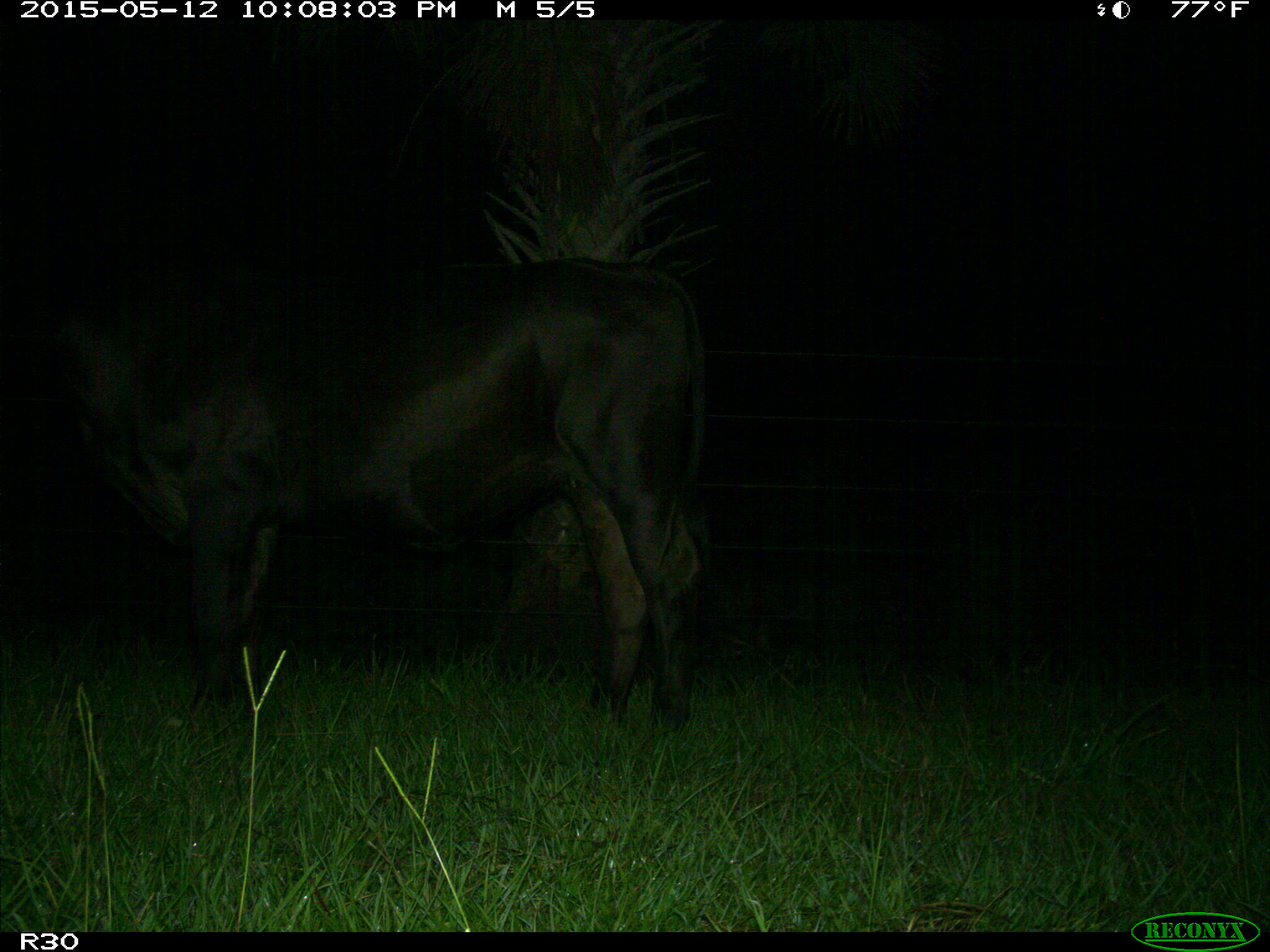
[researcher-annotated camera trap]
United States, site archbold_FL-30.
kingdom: Animalia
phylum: Chordata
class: Mammalia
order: Artiodactyla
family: Bovidae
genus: Bos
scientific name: Bos taurus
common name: domestic cow